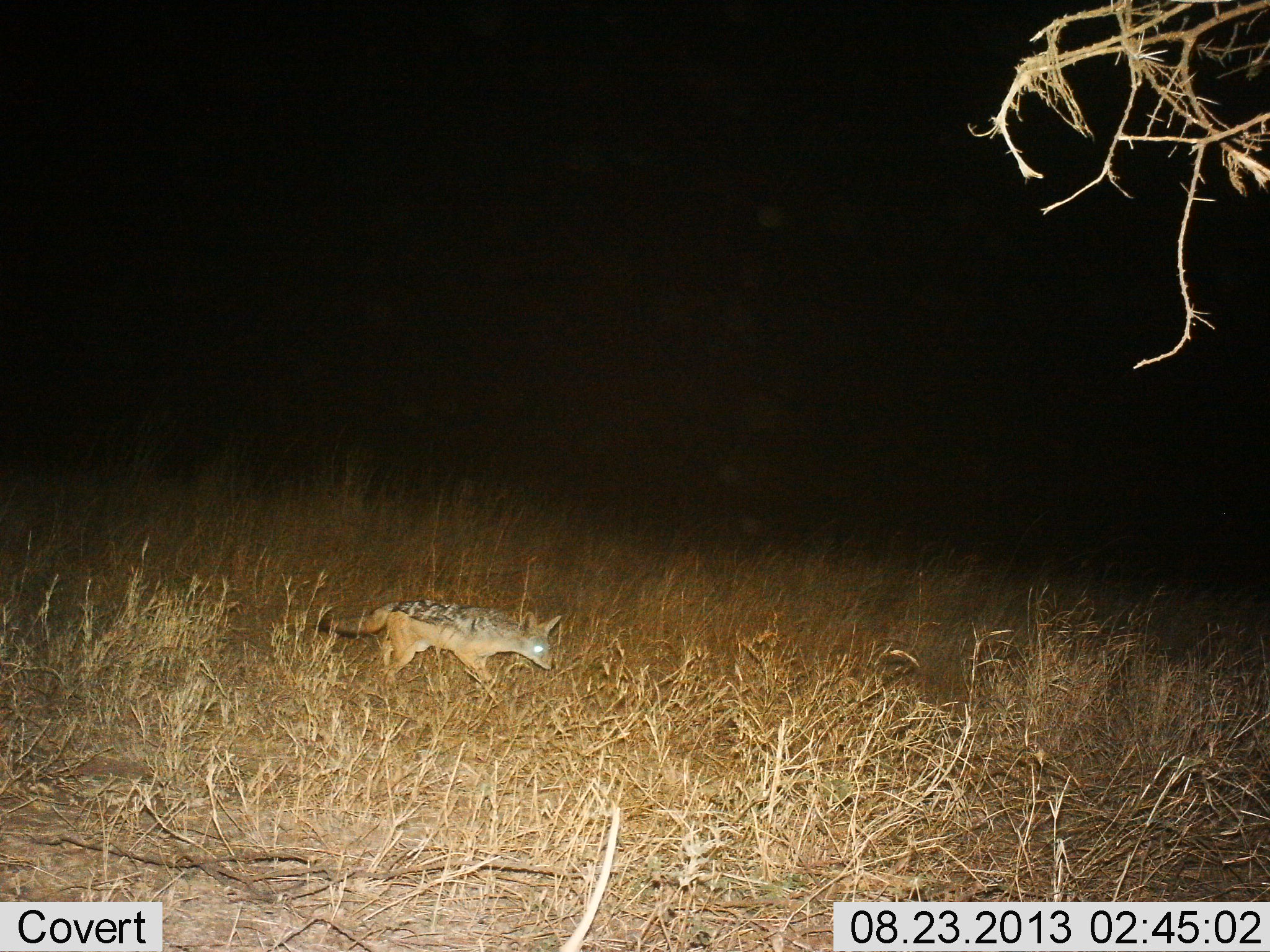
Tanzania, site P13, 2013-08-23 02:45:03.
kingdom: Animalia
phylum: Chordata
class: Mammalia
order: Carnivora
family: Canidae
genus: Lupulella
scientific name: Lupulella mesomelas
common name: black-backed jackal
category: jackal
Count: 1.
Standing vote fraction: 6%.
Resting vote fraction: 0%.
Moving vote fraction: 94%.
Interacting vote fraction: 0%.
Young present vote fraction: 6%.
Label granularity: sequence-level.